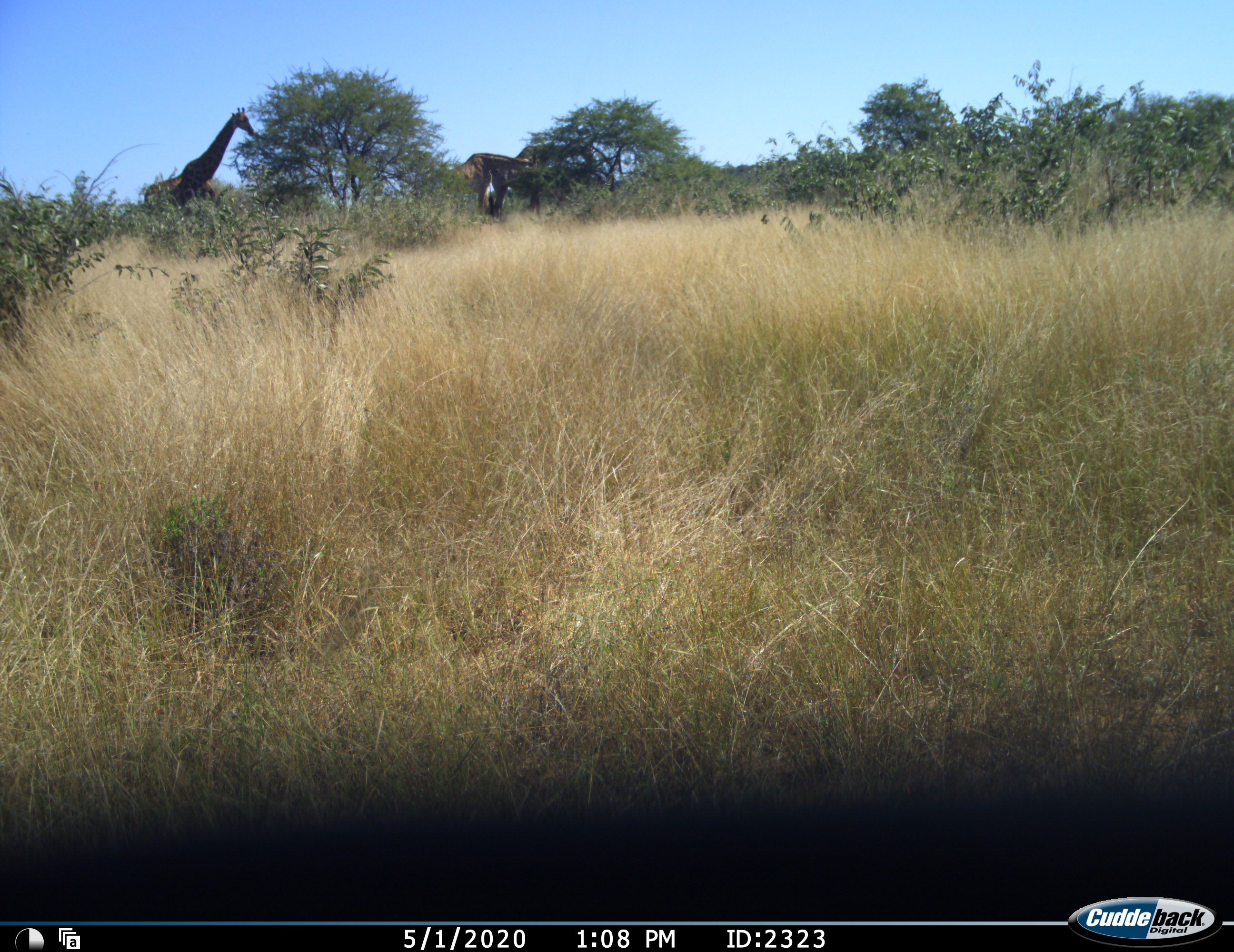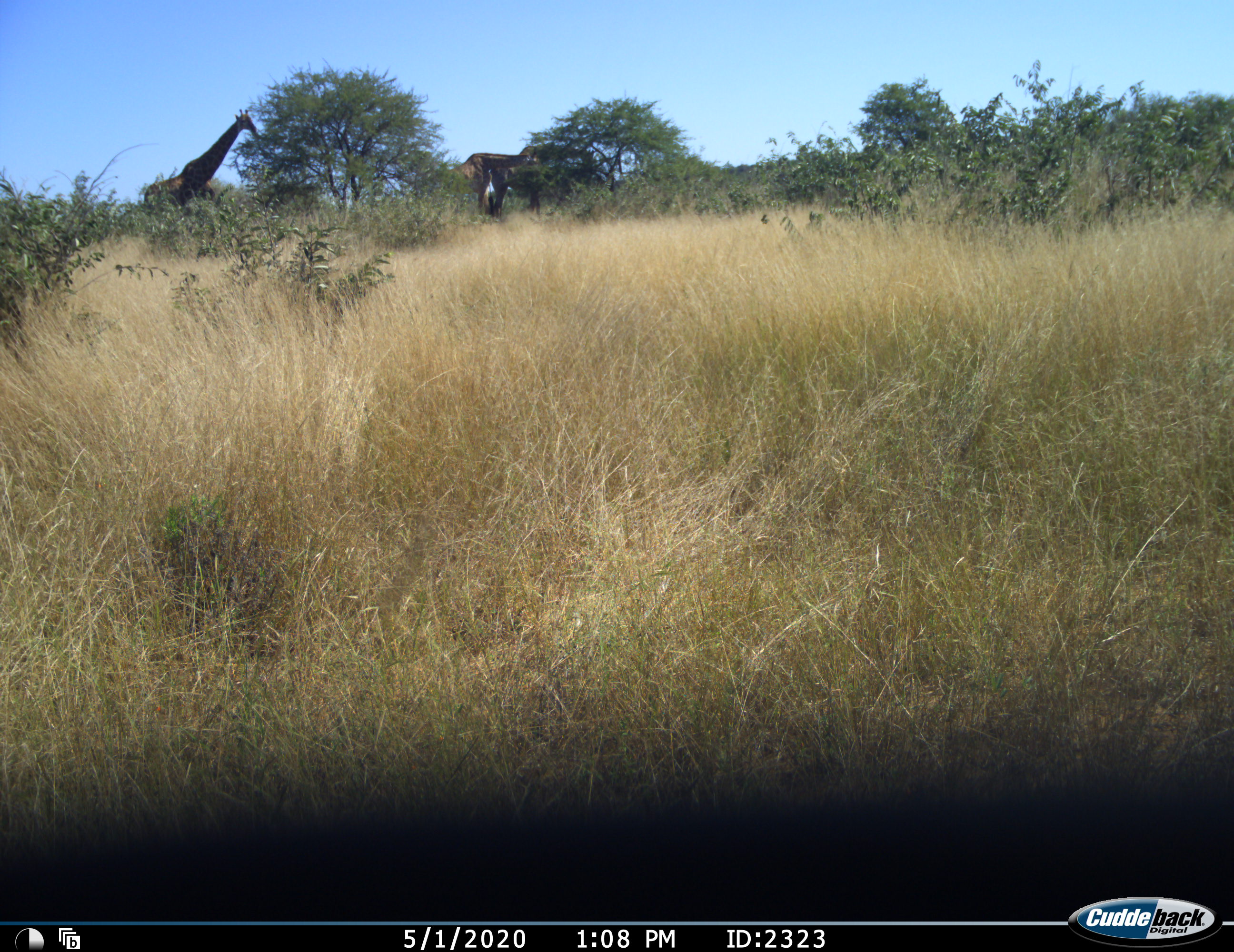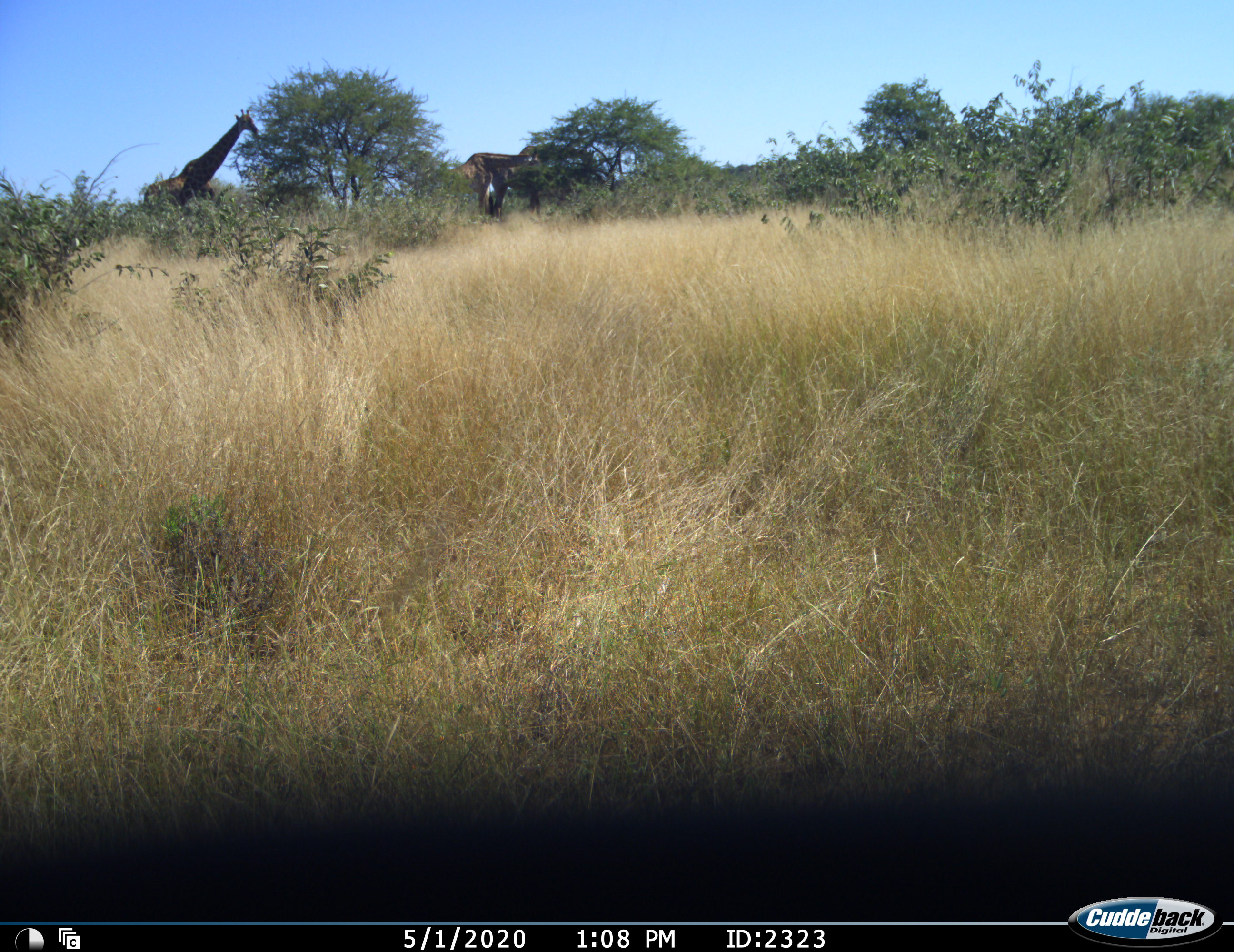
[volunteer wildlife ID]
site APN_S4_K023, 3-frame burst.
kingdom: Animalia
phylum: Chordata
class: Mammalia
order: Artiodactyla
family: Giraffidae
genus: Giraffa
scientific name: Giraffa camelopardalis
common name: giraffe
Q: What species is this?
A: Giraffe (Giraffa camelopardalis).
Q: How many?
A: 3.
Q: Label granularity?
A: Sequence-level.